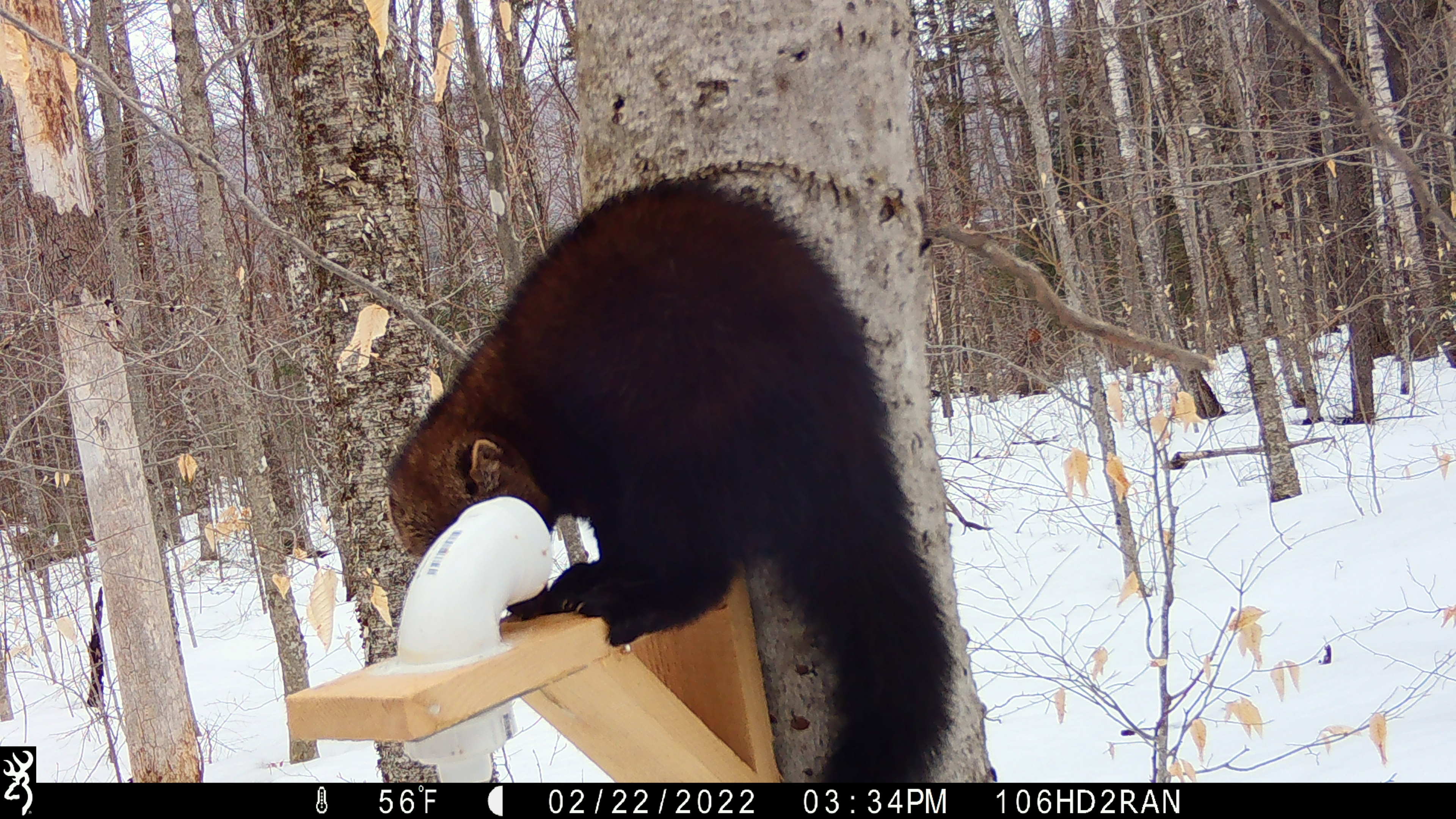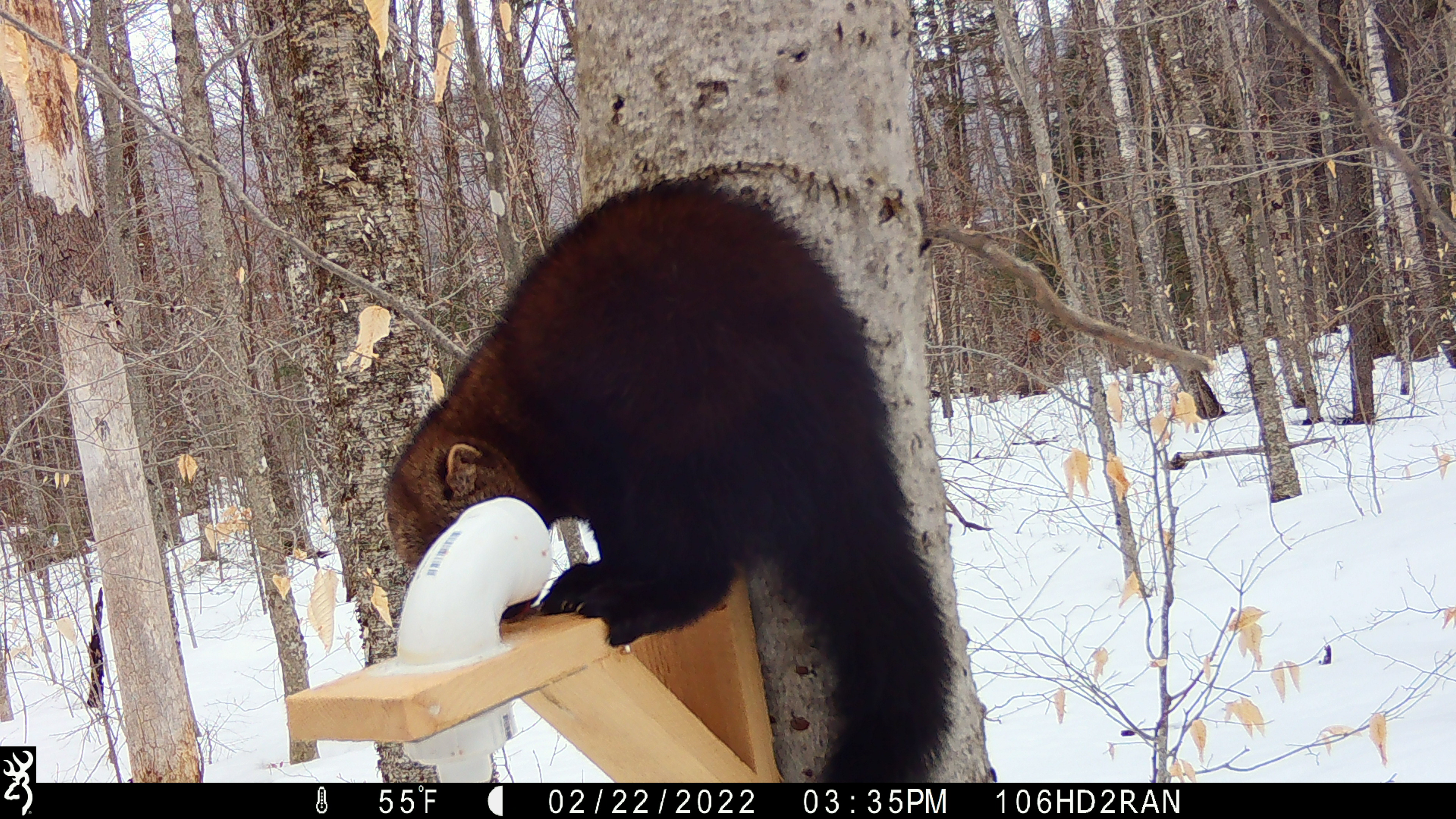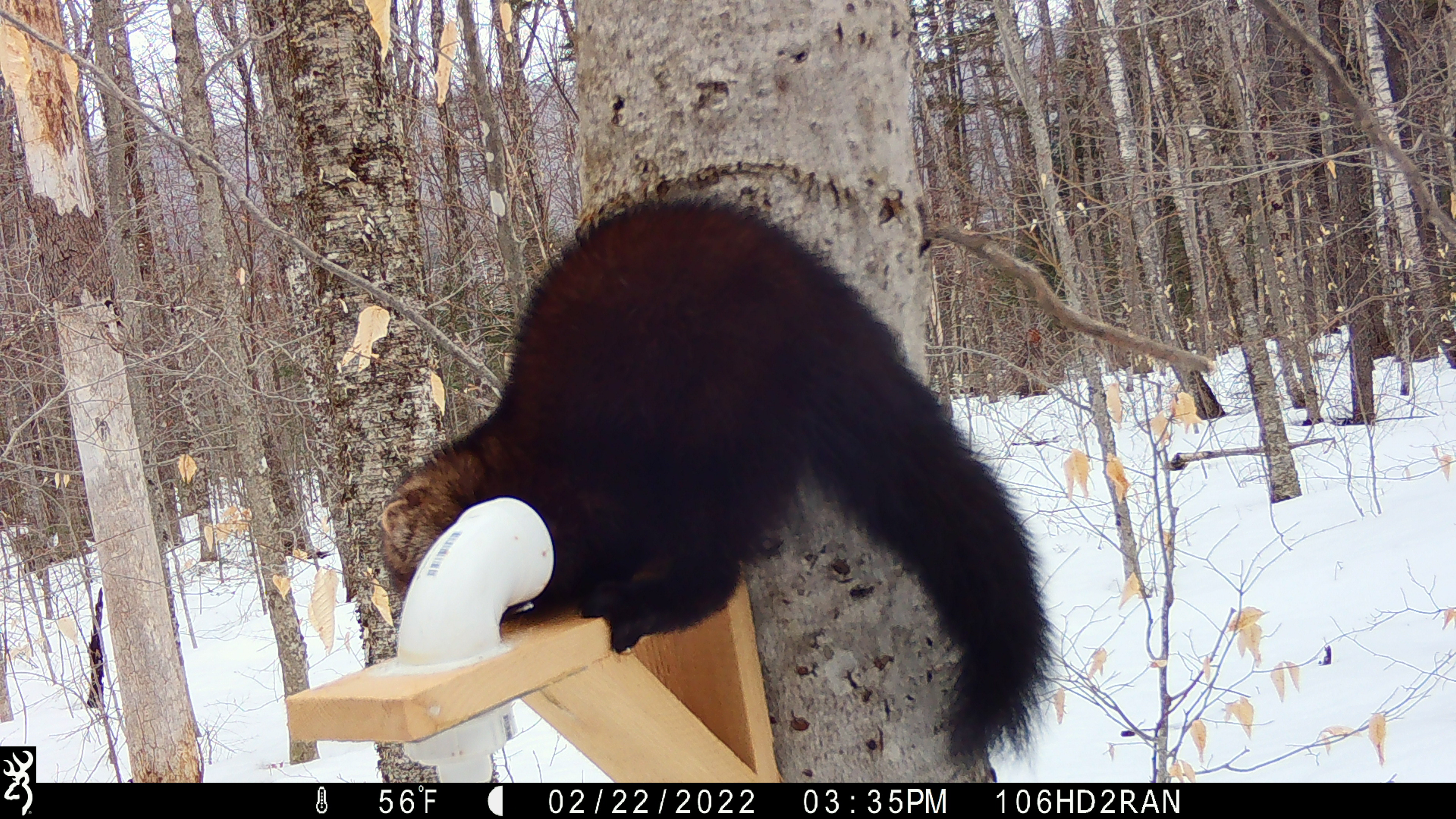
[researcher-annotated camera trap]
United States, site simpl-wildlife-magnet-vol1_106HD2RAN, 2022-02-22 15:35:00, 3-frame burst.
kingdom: Animalia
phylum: Chordata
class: Mammalia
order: Carnivora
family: Mustelidae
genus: Pekania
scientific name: Pekania pennanti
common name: fisher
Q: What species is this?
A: Fisher (Pekania pennanti).